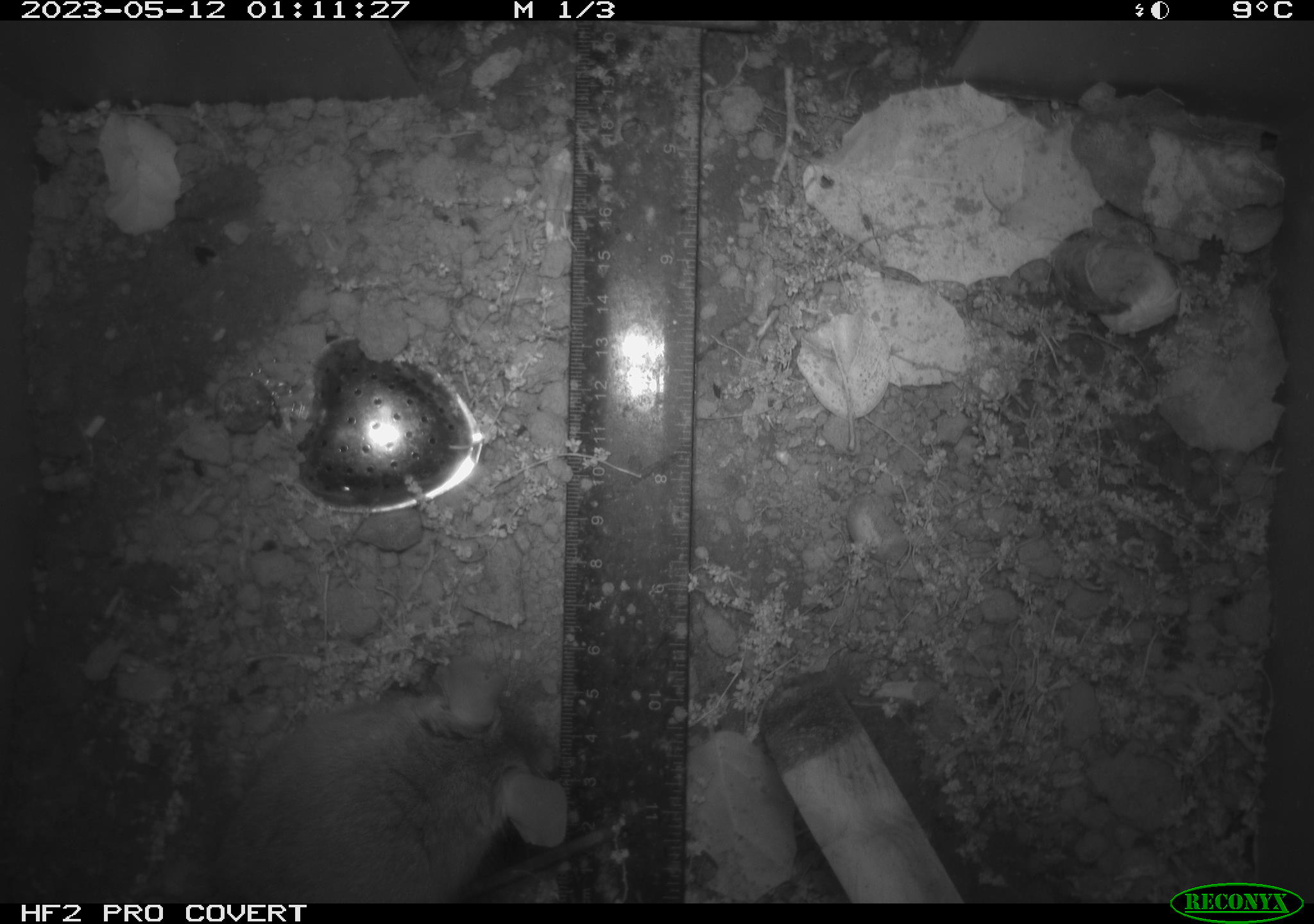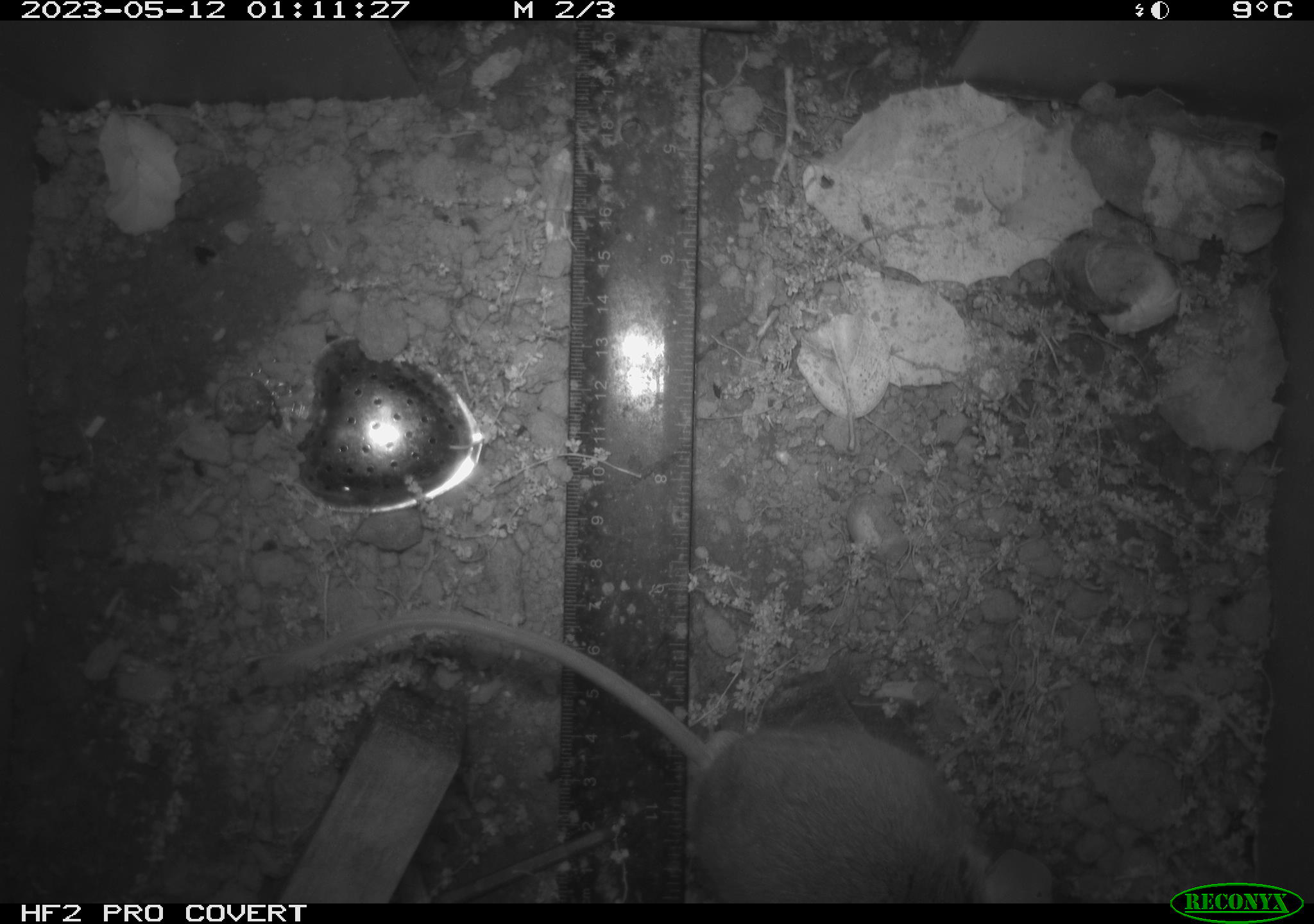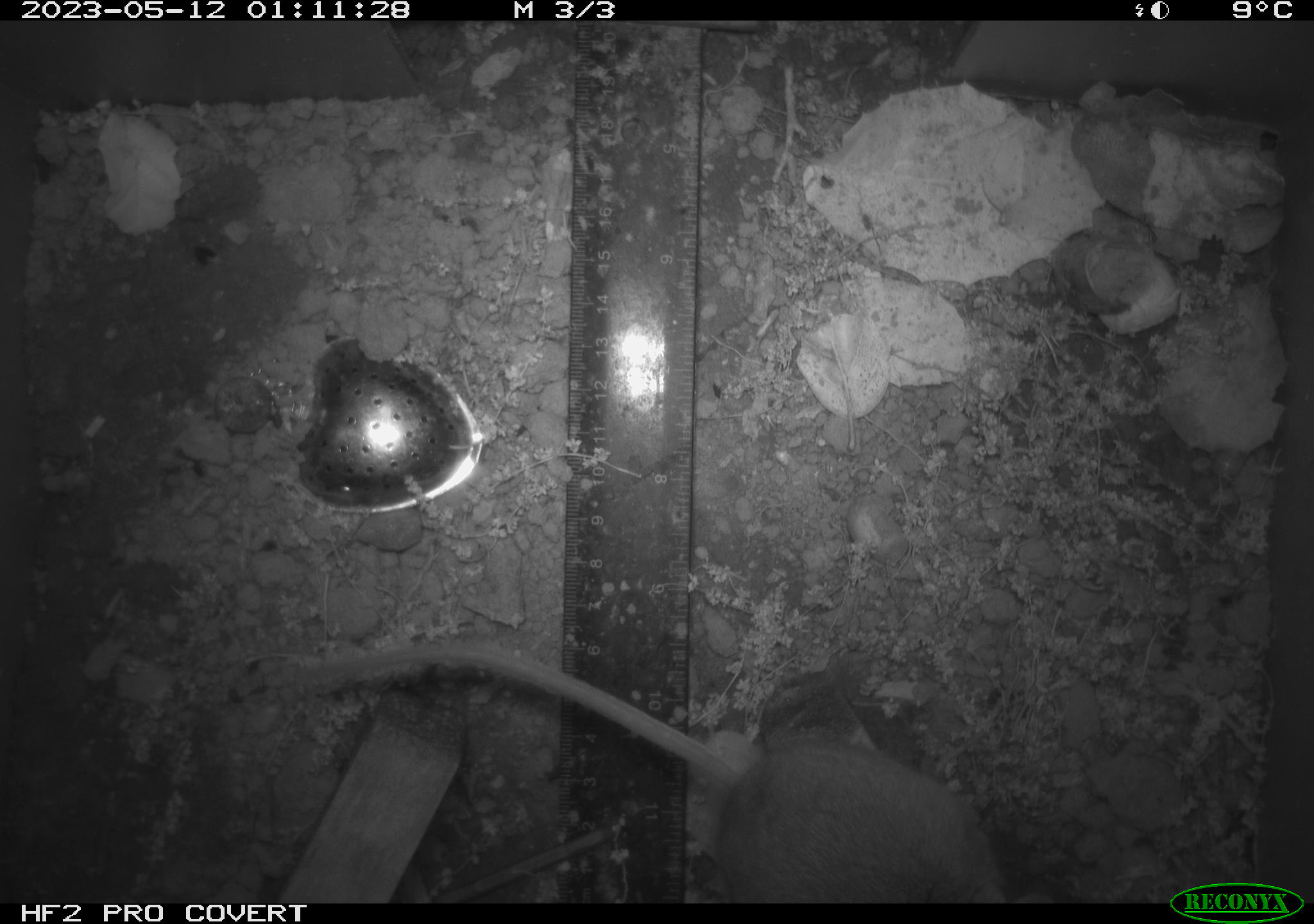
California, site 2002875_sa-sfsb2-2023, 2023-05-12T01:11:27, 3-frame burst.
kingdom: Animalia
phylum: Chordata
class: Mammalia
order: Rodentia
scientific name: Rodentia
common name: mouse species